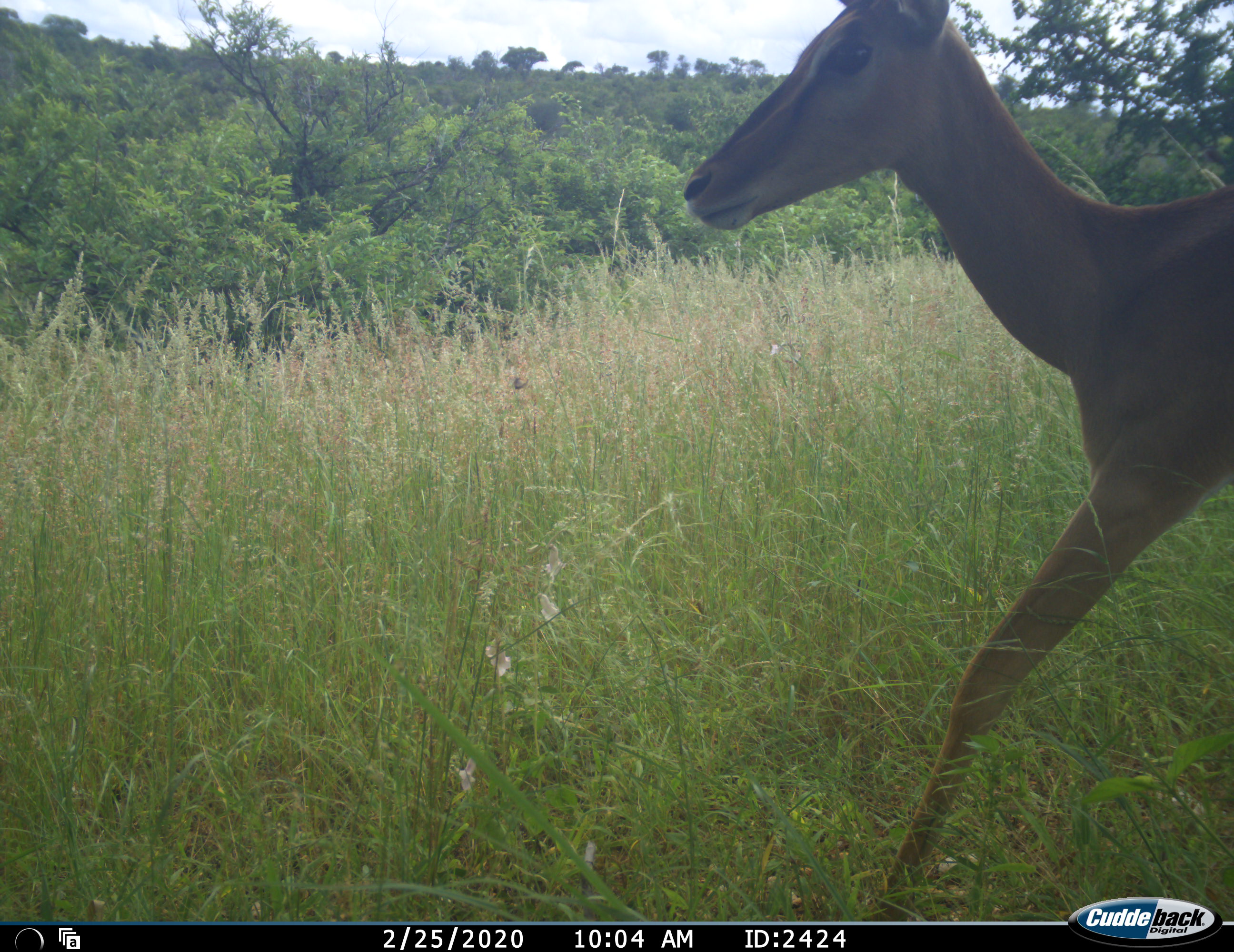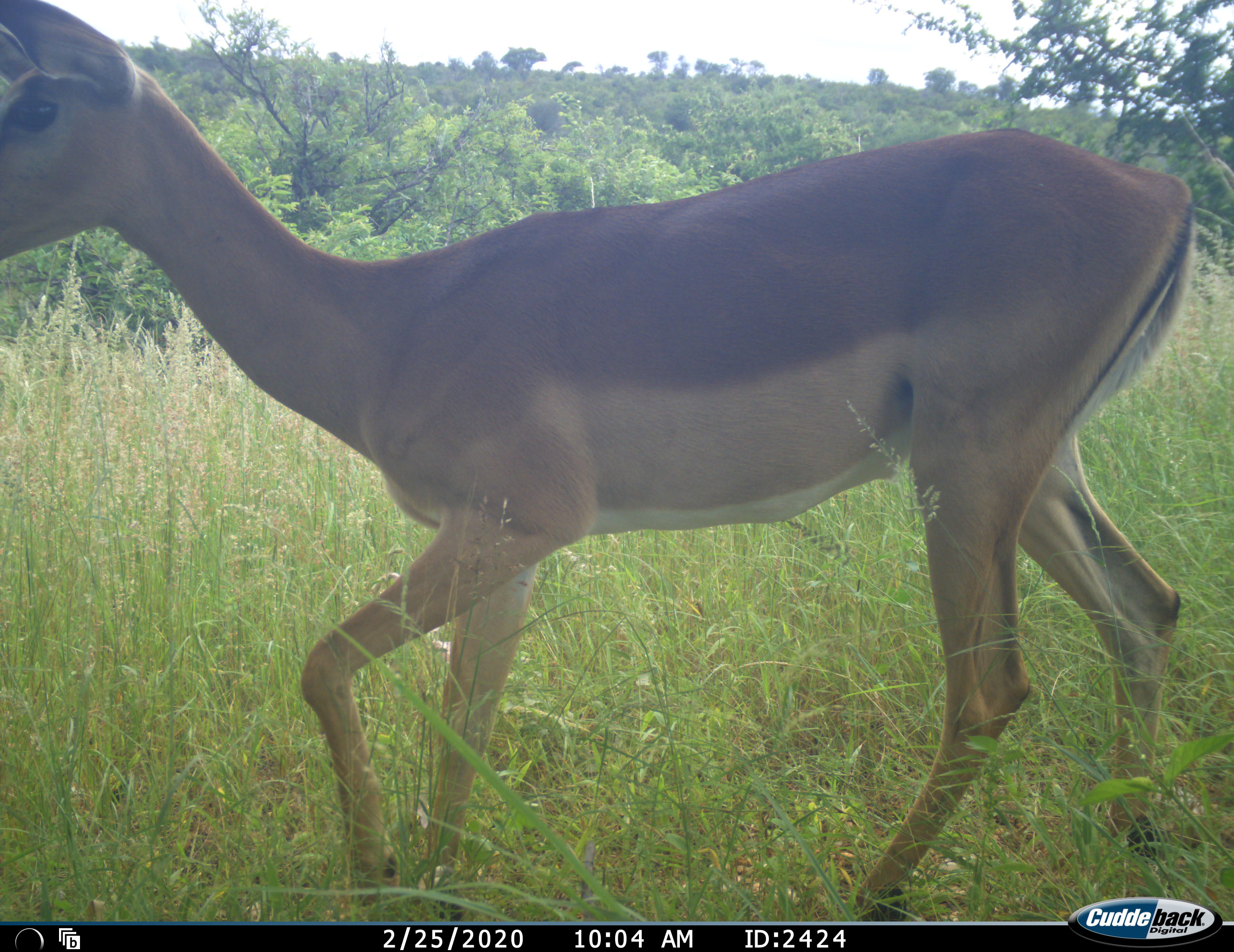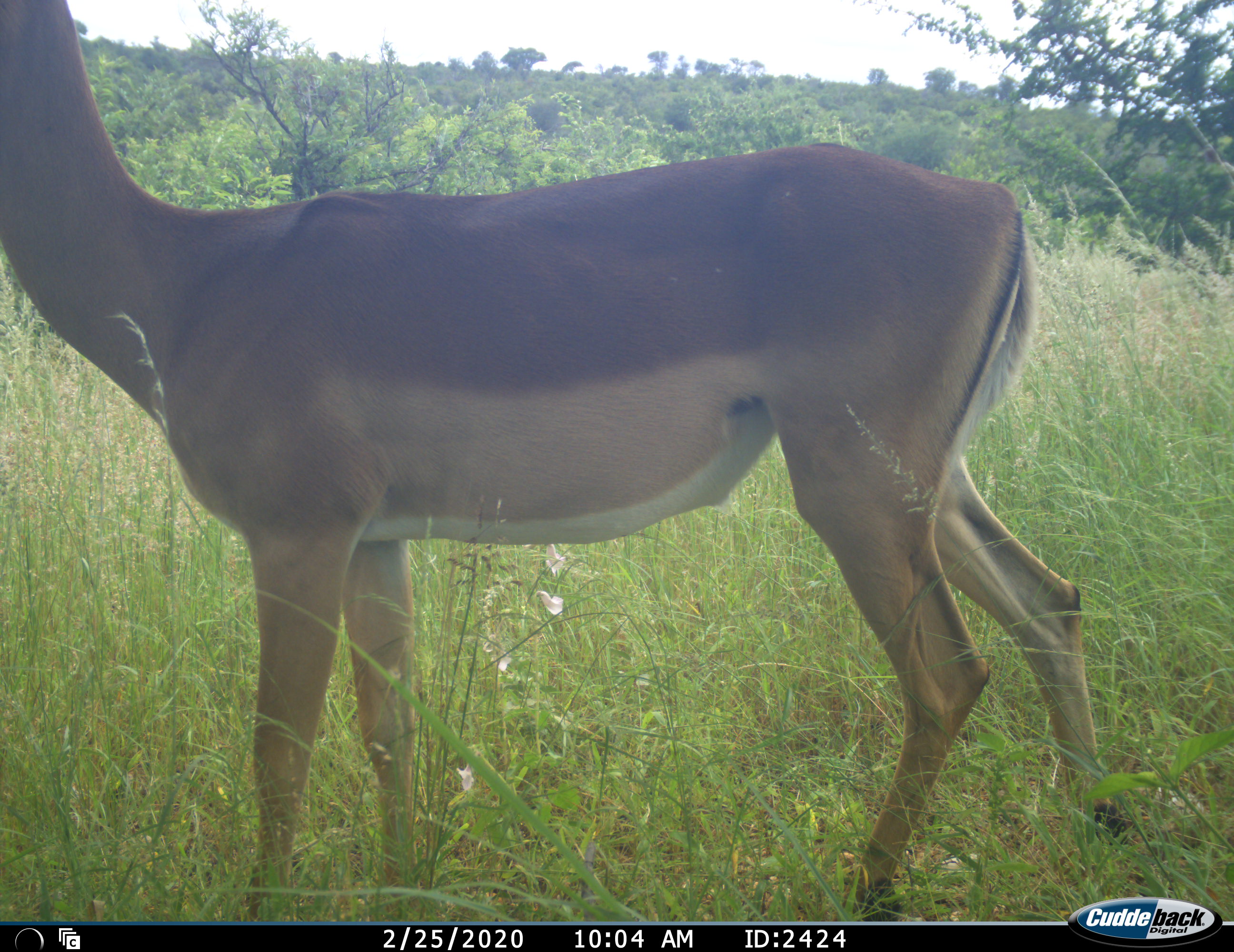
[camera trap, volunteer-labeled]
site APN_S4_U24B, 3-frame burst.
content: unidentified animal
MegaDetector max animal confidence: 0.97